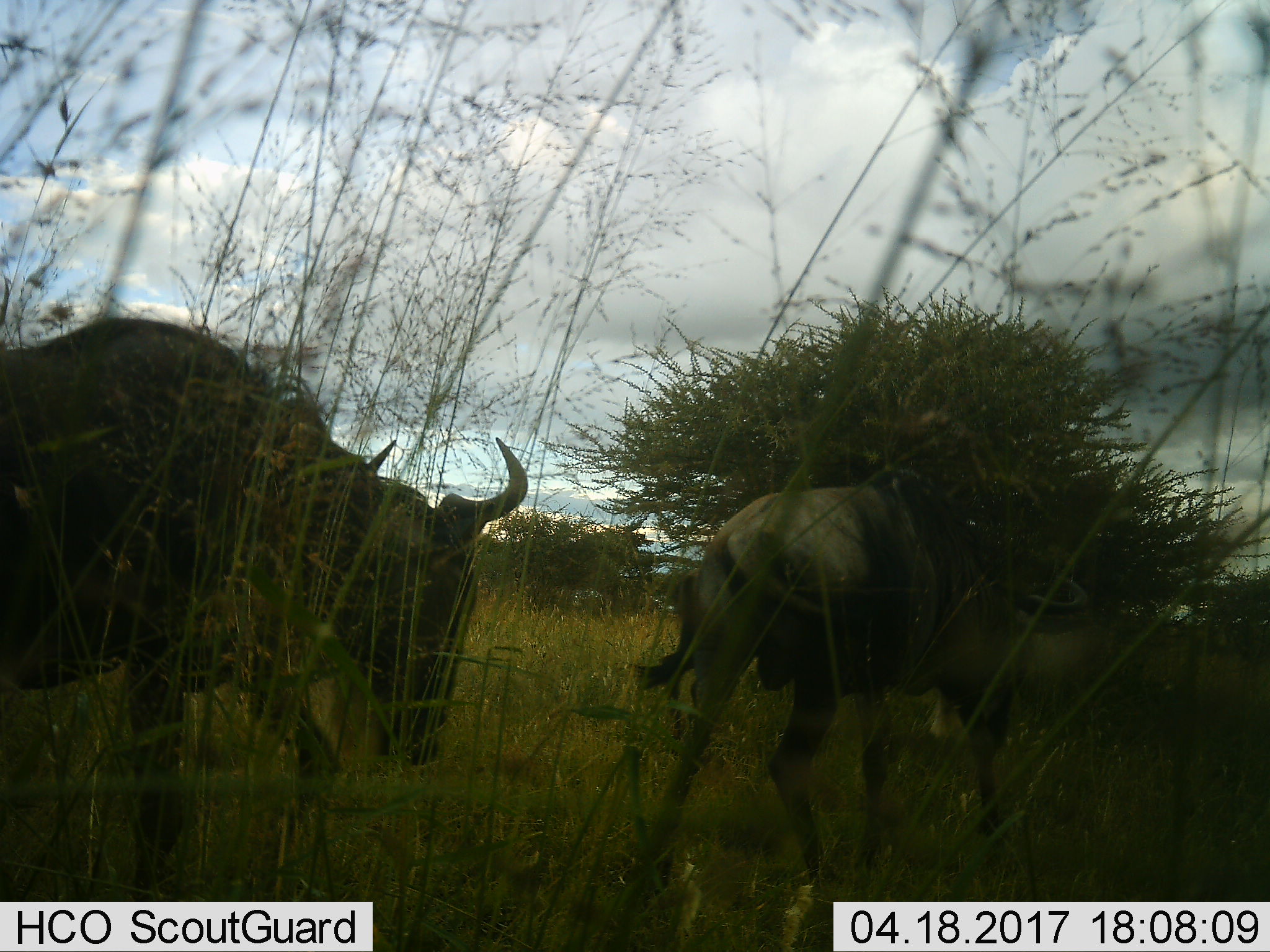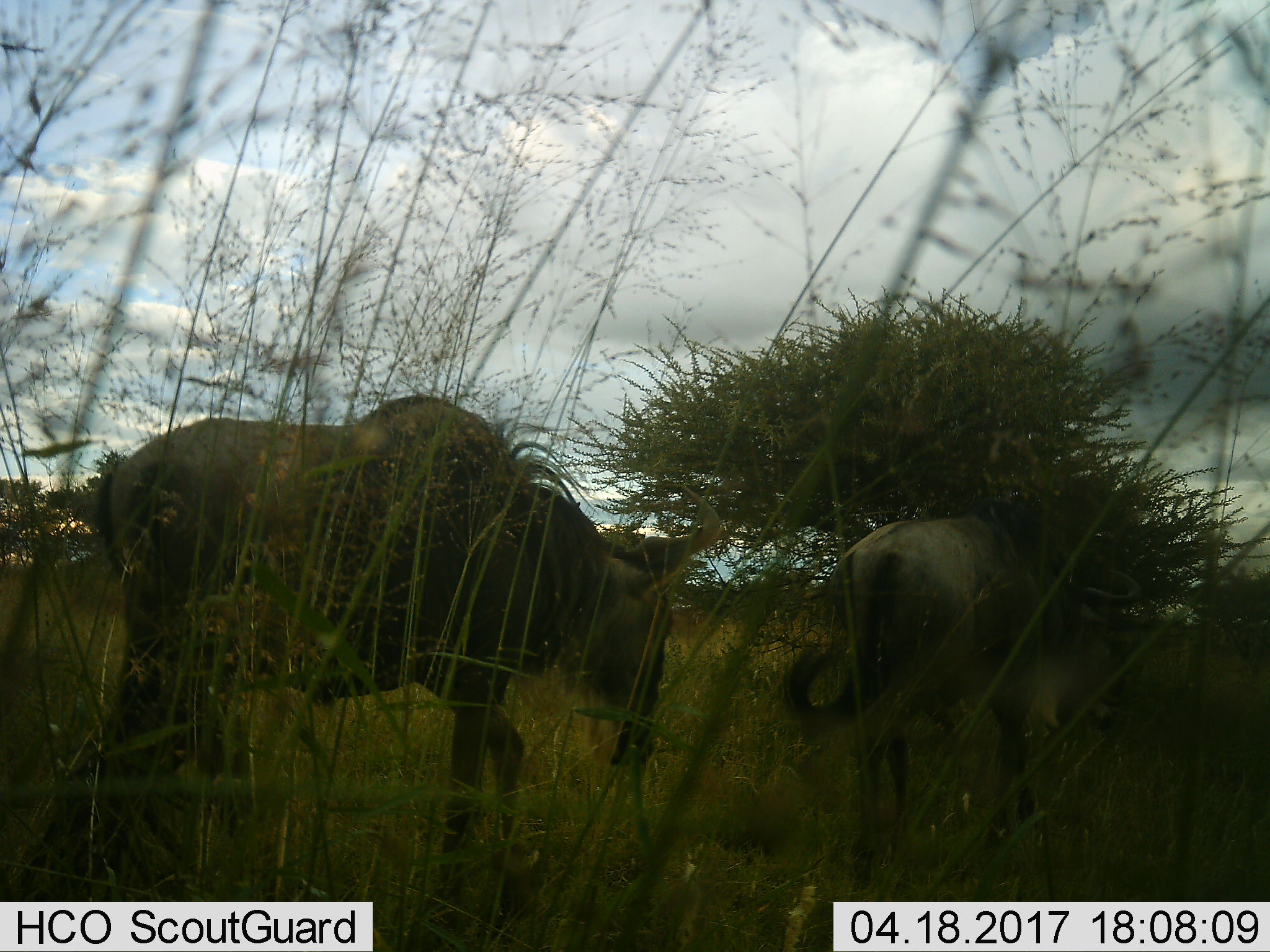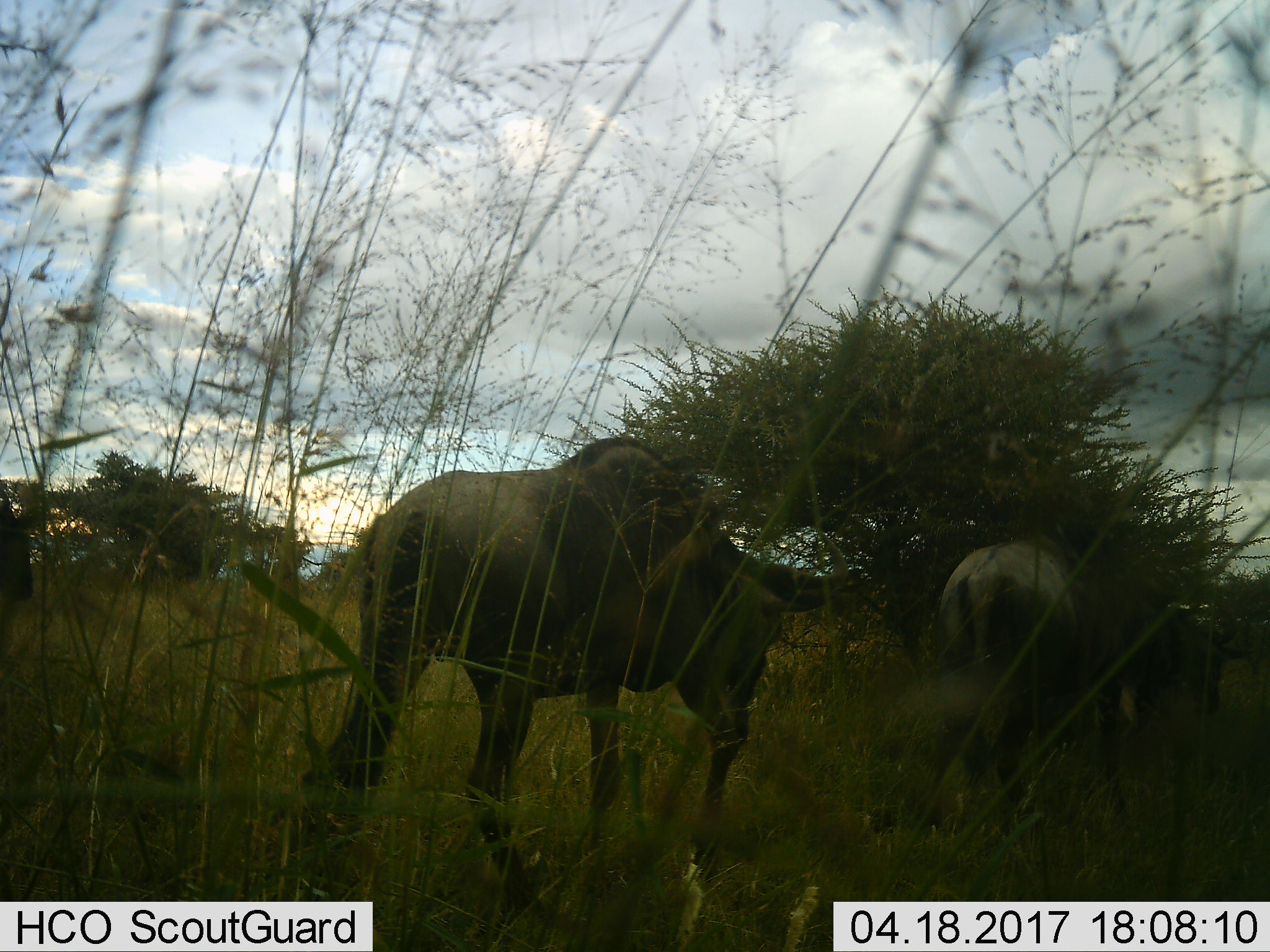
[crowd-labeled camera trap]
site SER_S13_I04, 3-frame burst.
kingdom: Animalia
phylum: Chordata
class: Mammalia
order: Artiodactyla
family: Bovidae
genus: Connochaetes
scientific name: Connochaetes taurinus taurinus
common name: blue wildebeest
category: wildebeestblue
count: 2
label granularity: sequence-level